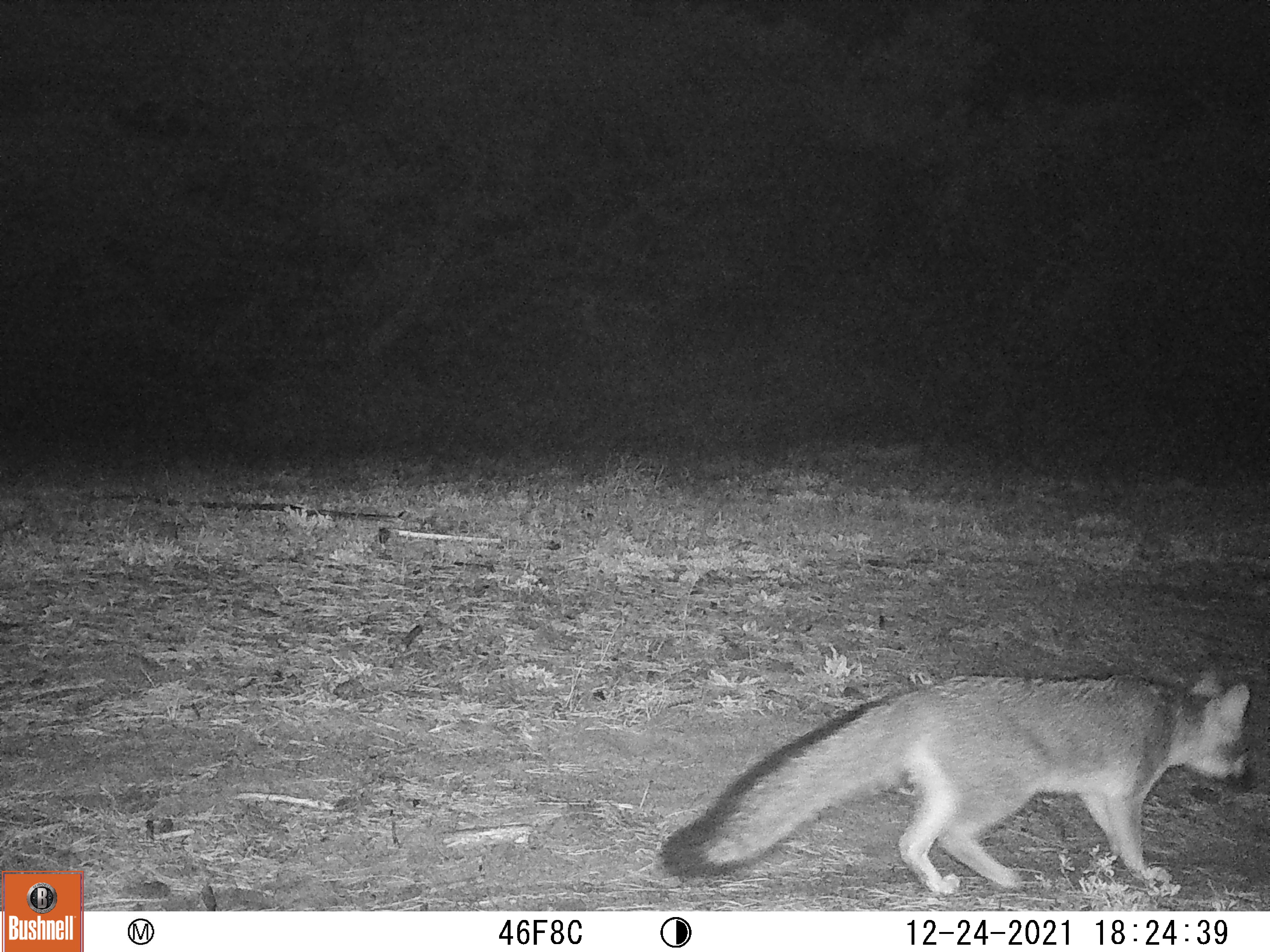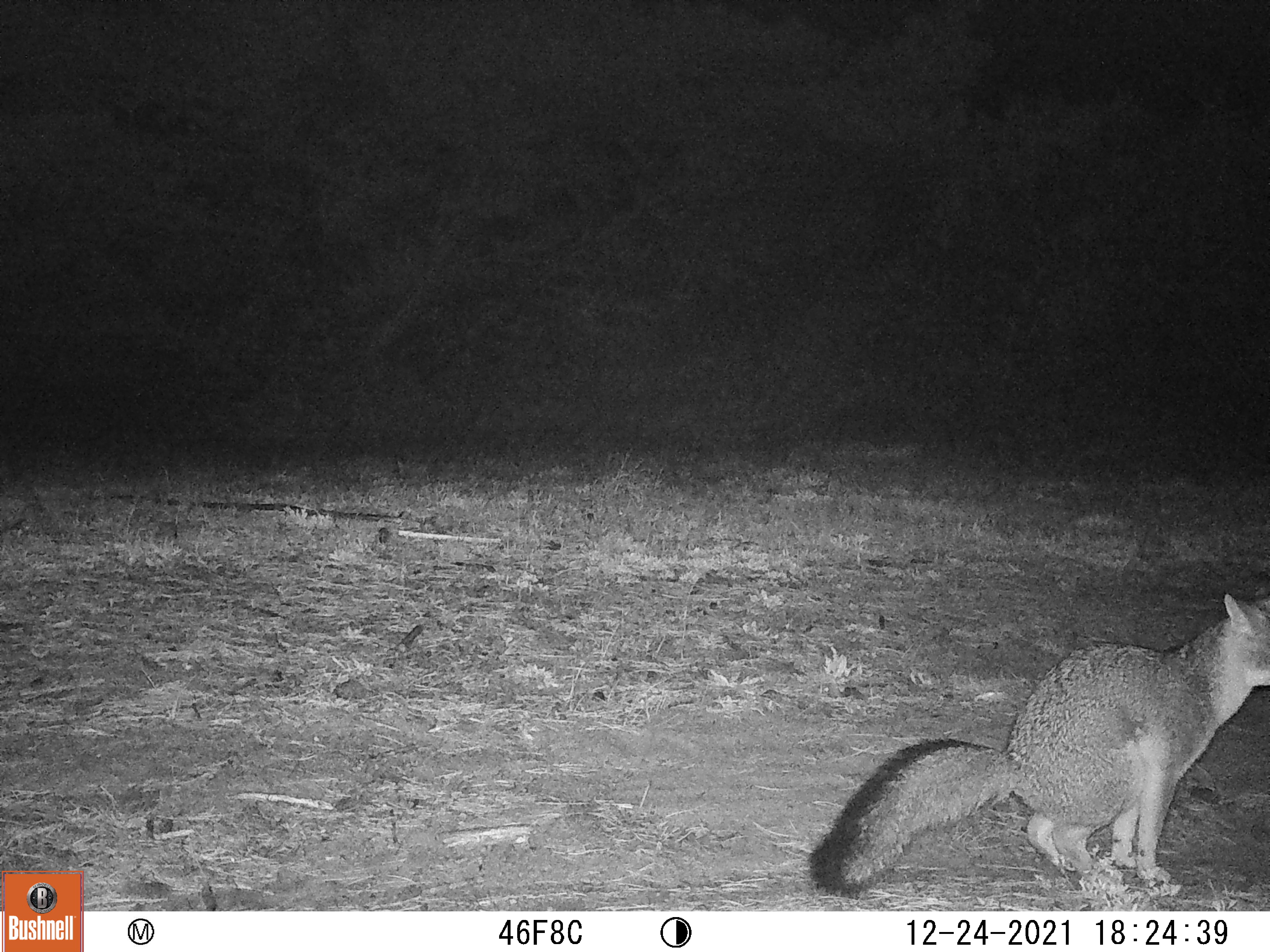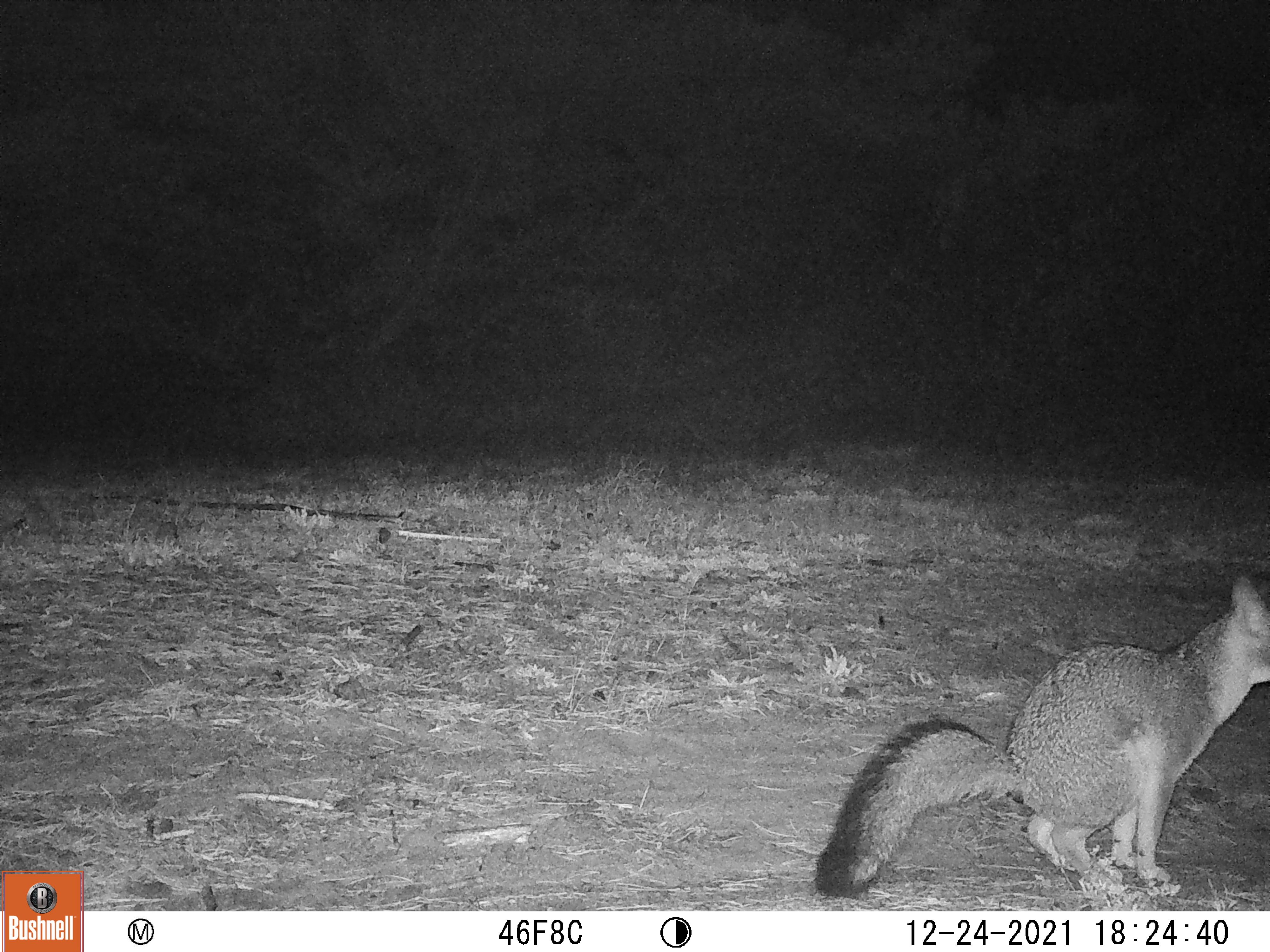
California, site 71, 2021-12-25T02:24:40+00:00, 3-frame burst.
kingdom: Animalia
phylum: Chordata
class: Mammalia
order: Carnivora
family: Canidae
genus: Urocyon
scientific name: Urocyon cinereoargenteus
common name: gray fox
Gray fox (Urocyon cinereoargenteus).